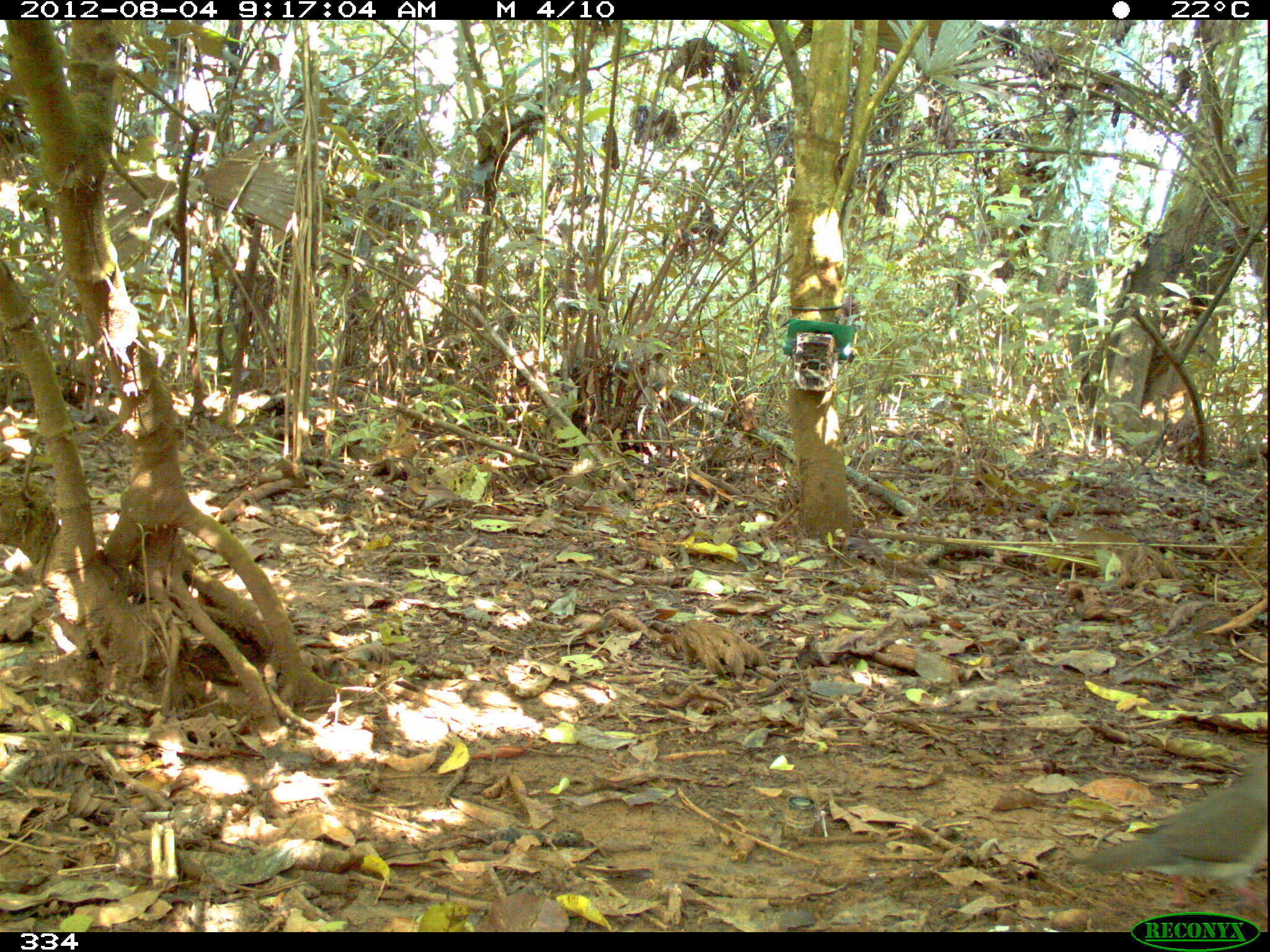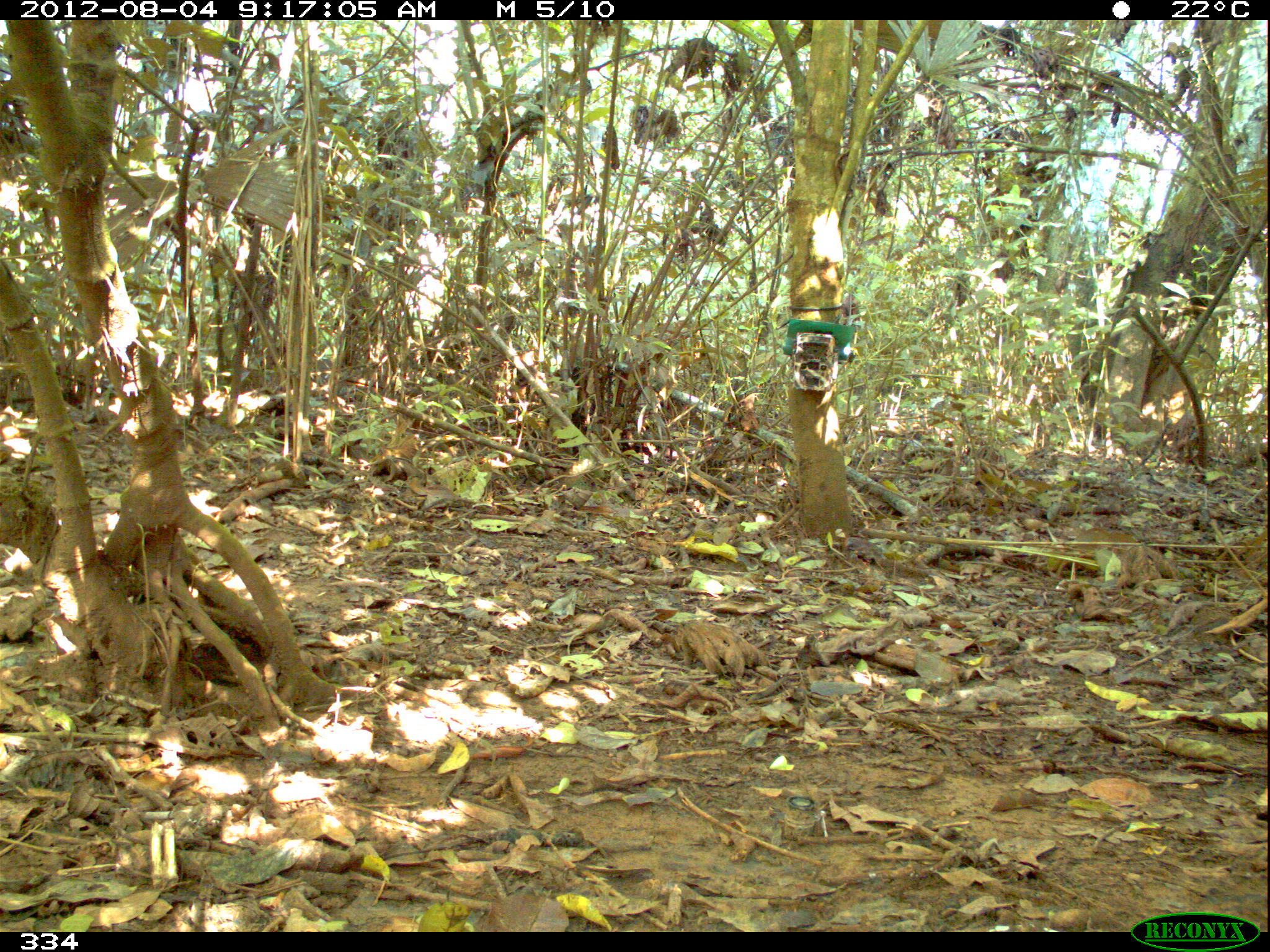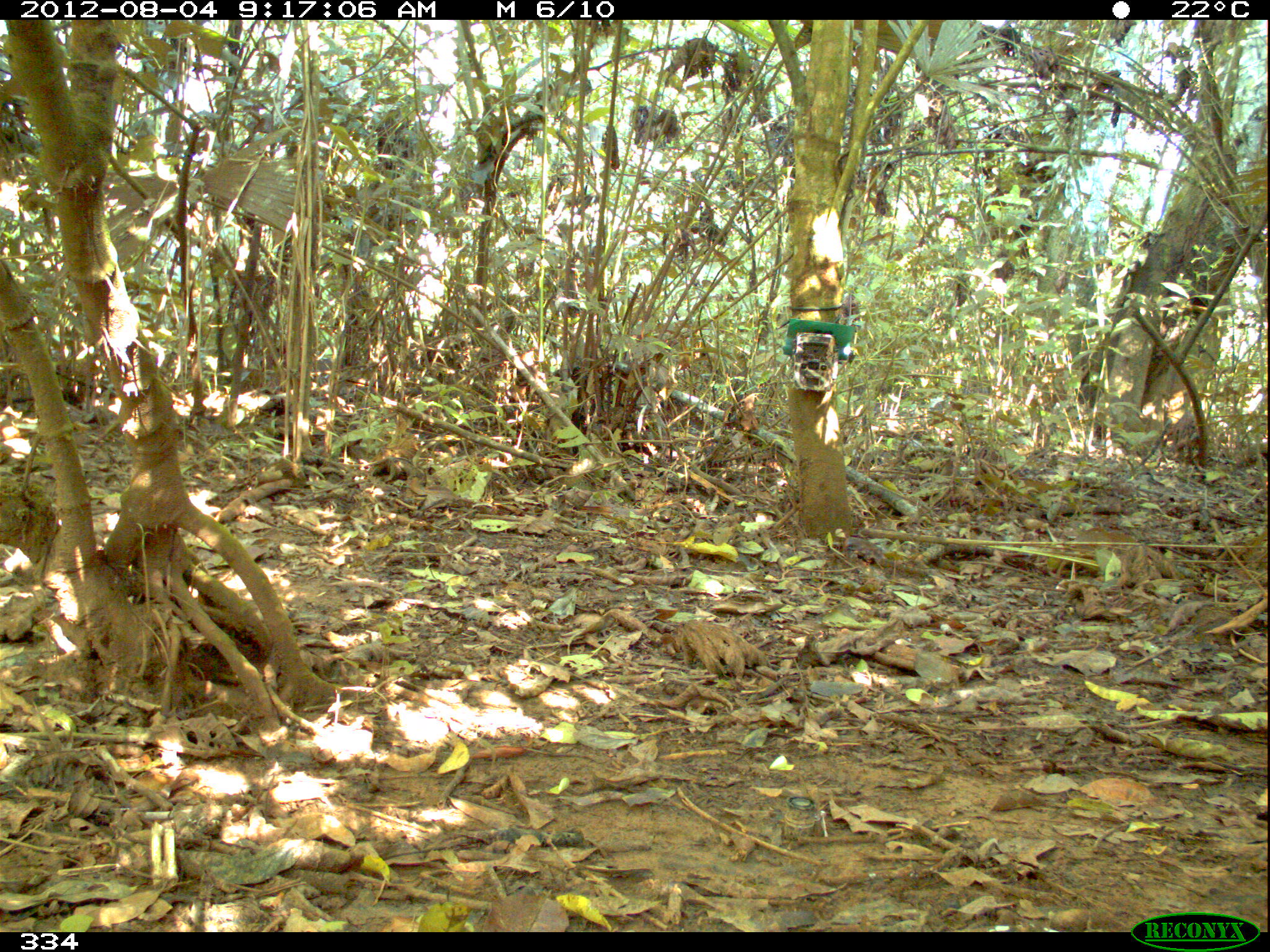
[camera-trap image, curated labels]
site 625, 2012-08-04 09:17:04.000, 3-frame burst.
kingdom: Animalia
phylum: Chordata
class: Aves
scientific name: Aves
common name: bird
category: unknown bird